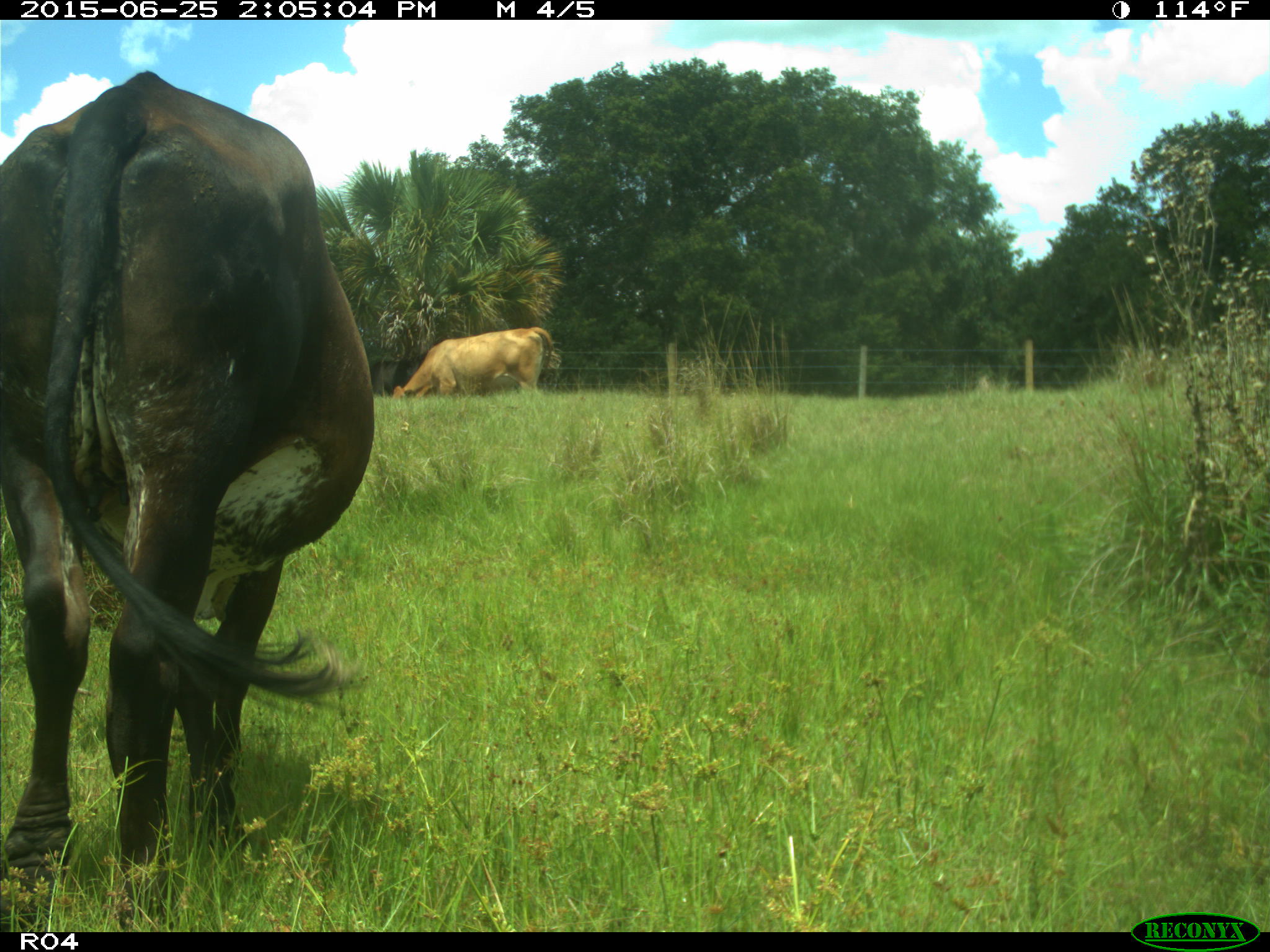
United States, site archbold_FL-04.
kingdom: Animalia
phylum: Chordata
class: Mammalia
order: Artiodactyla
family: Bovidae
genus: Bos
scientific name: Bos taurus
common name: domestic cow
Bos taurus (domestic cow).